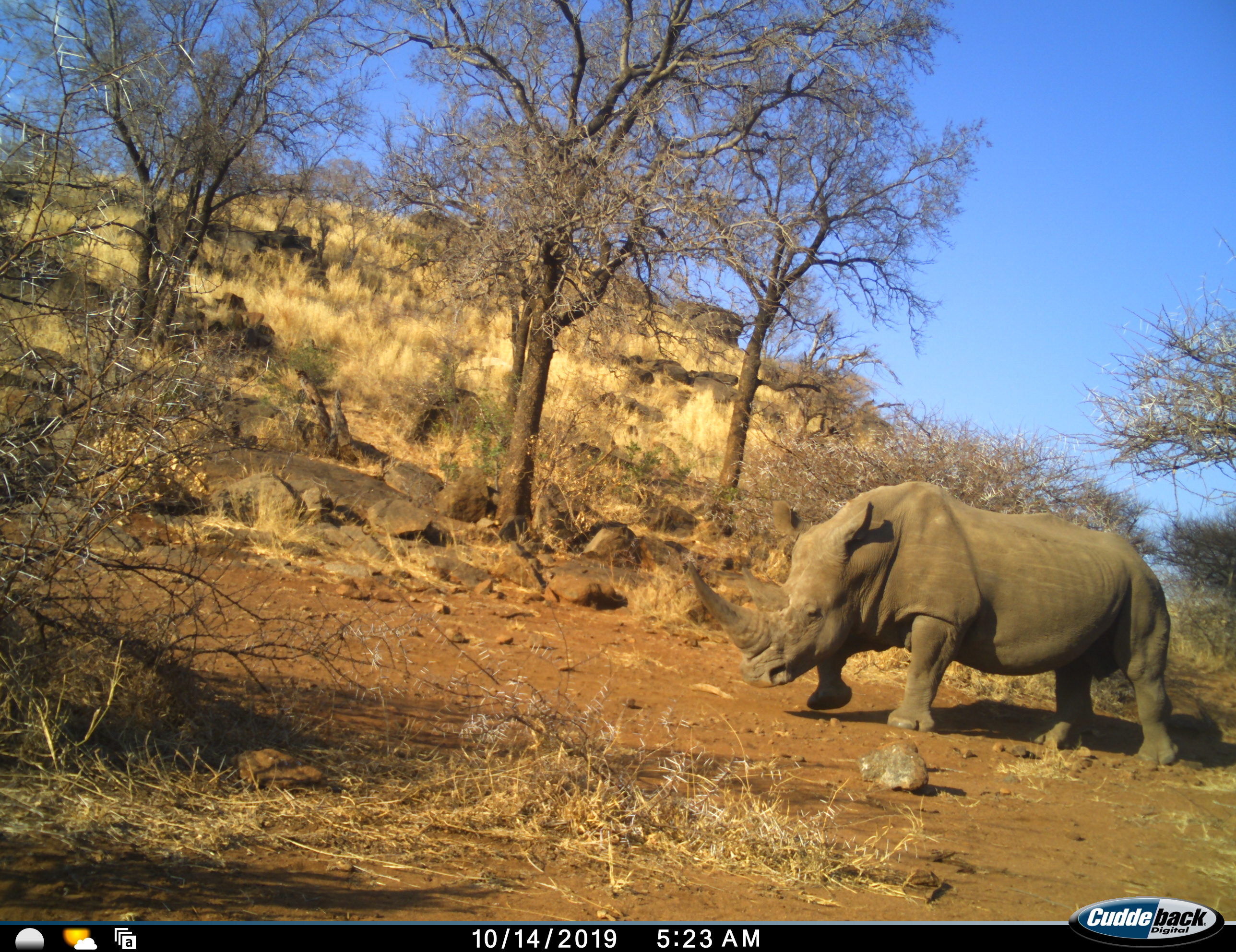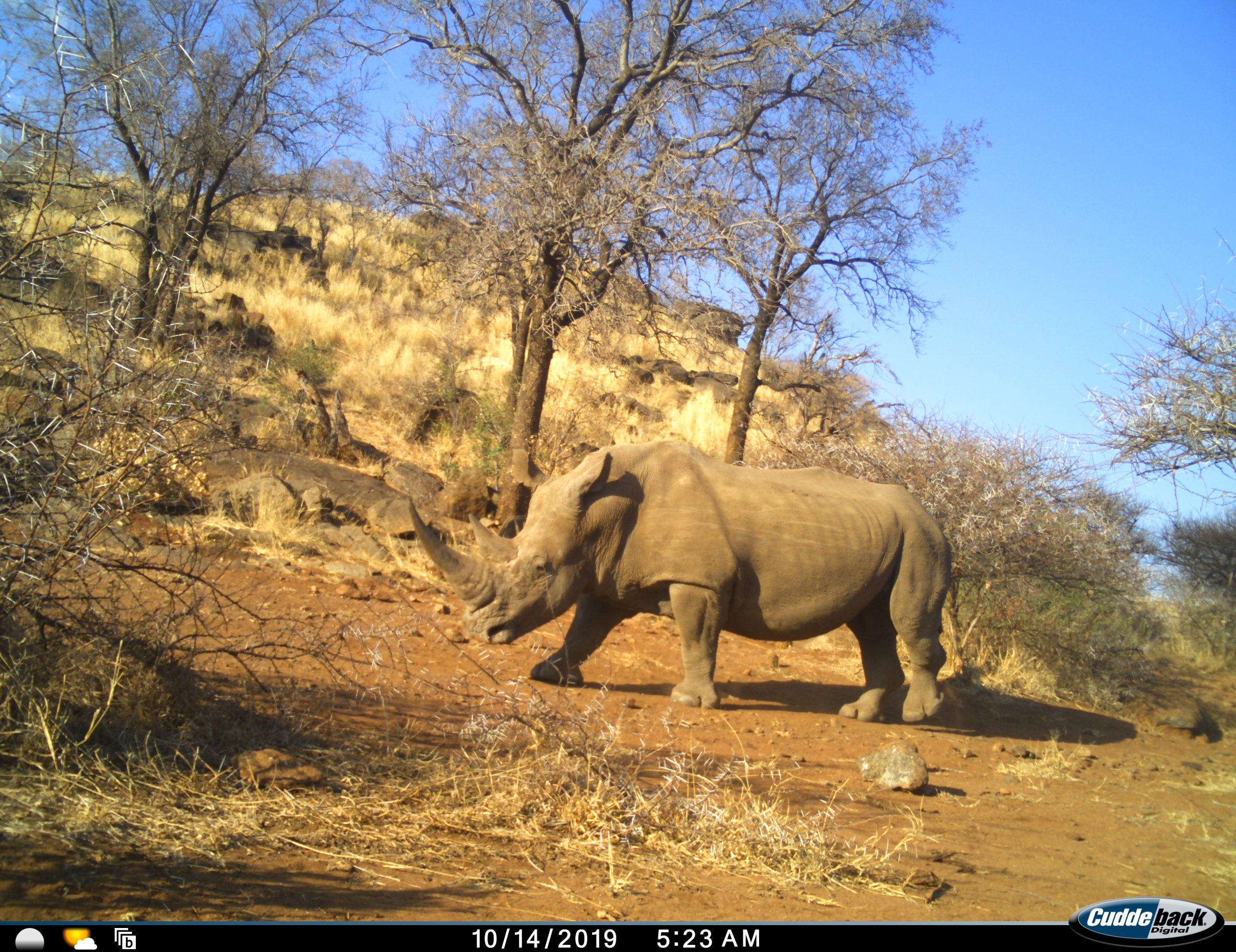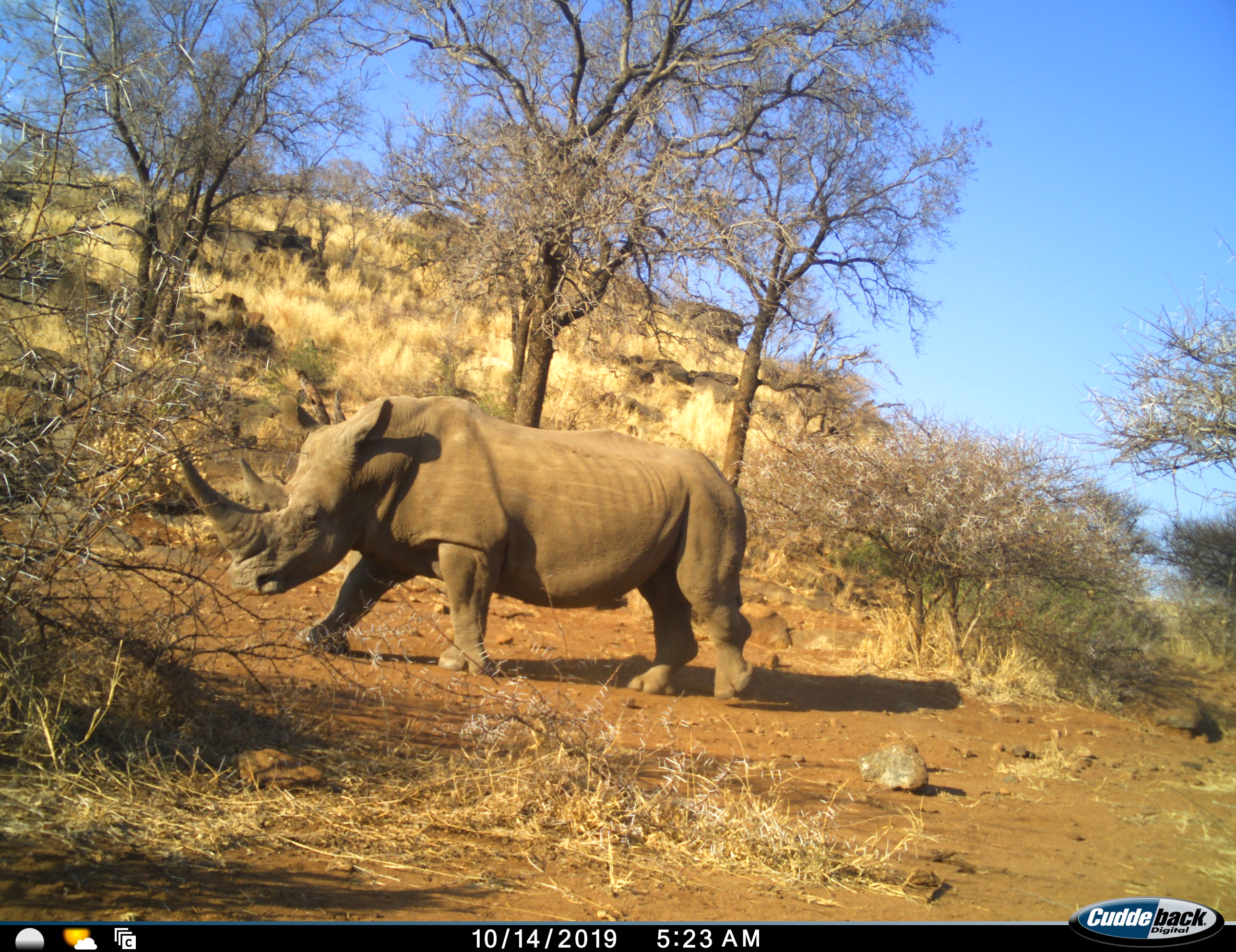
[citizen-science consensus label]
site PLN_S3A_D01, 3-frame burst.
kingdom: Animalia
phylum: Chordata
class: Mammalia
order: Perissodactyla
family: Rhinocerotidae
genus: Ceratotherium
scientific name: Ceratotherium simum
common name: white rhinoceros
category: rhinoceroswhite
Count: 1.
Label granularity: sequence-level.